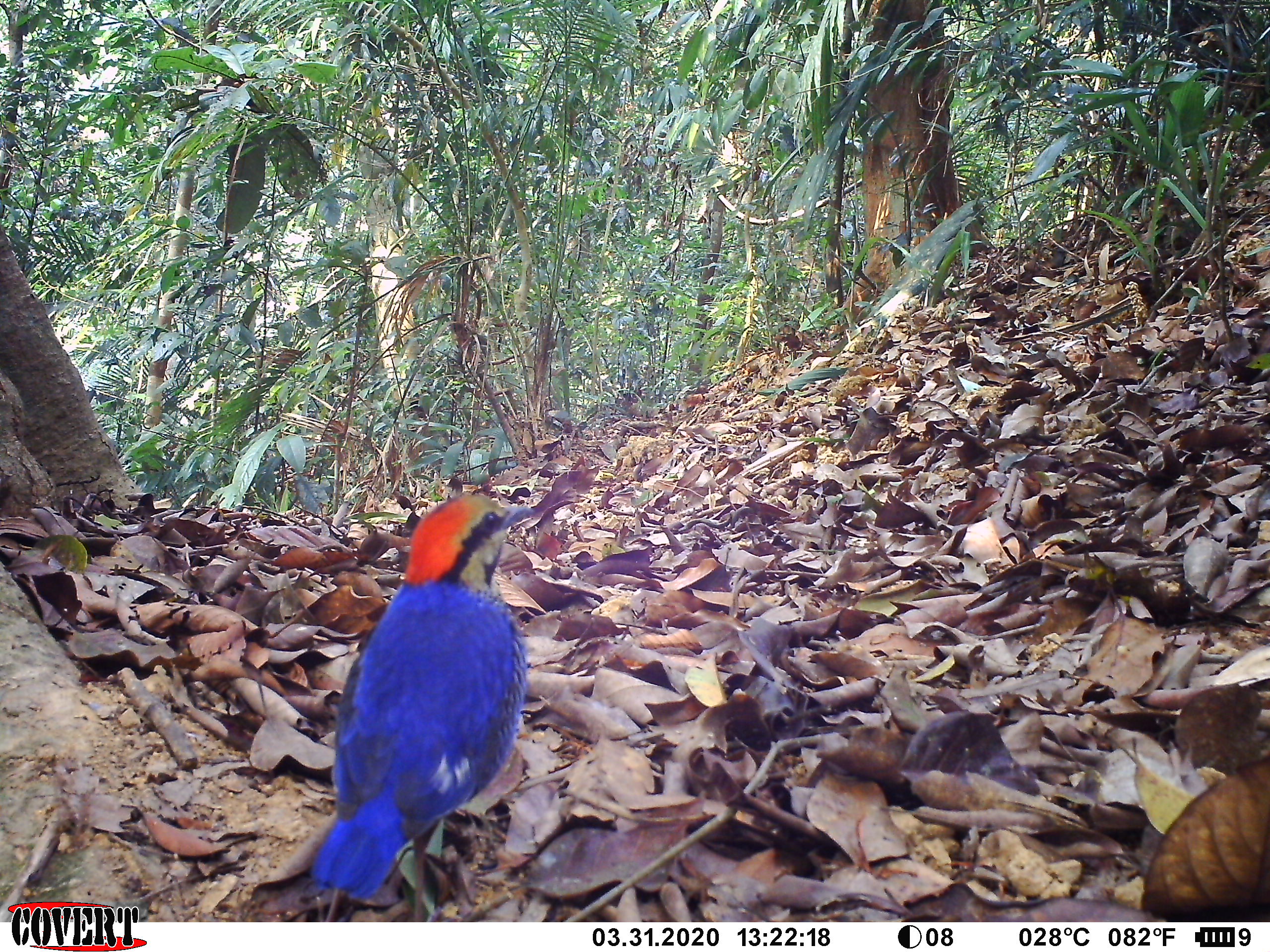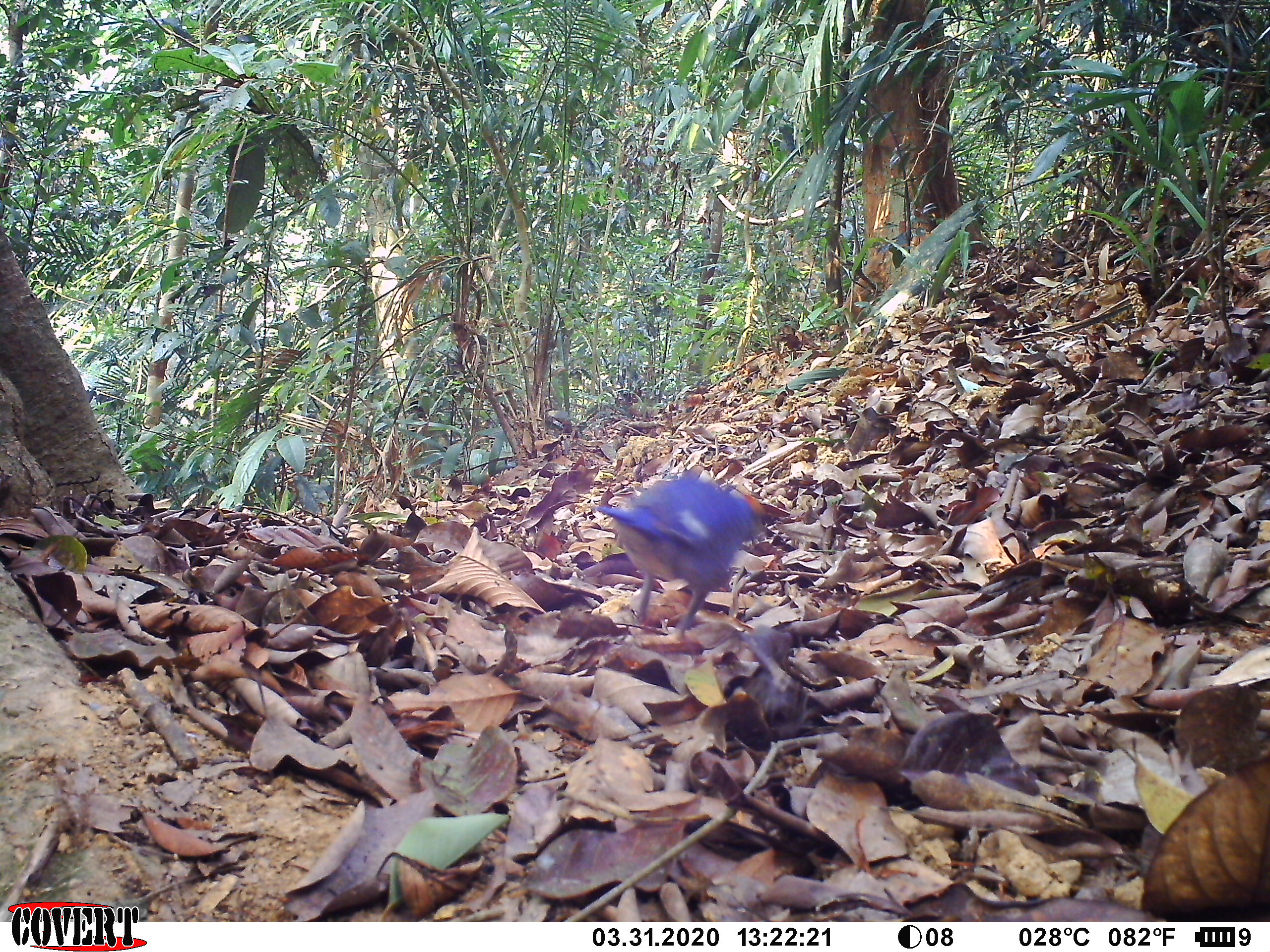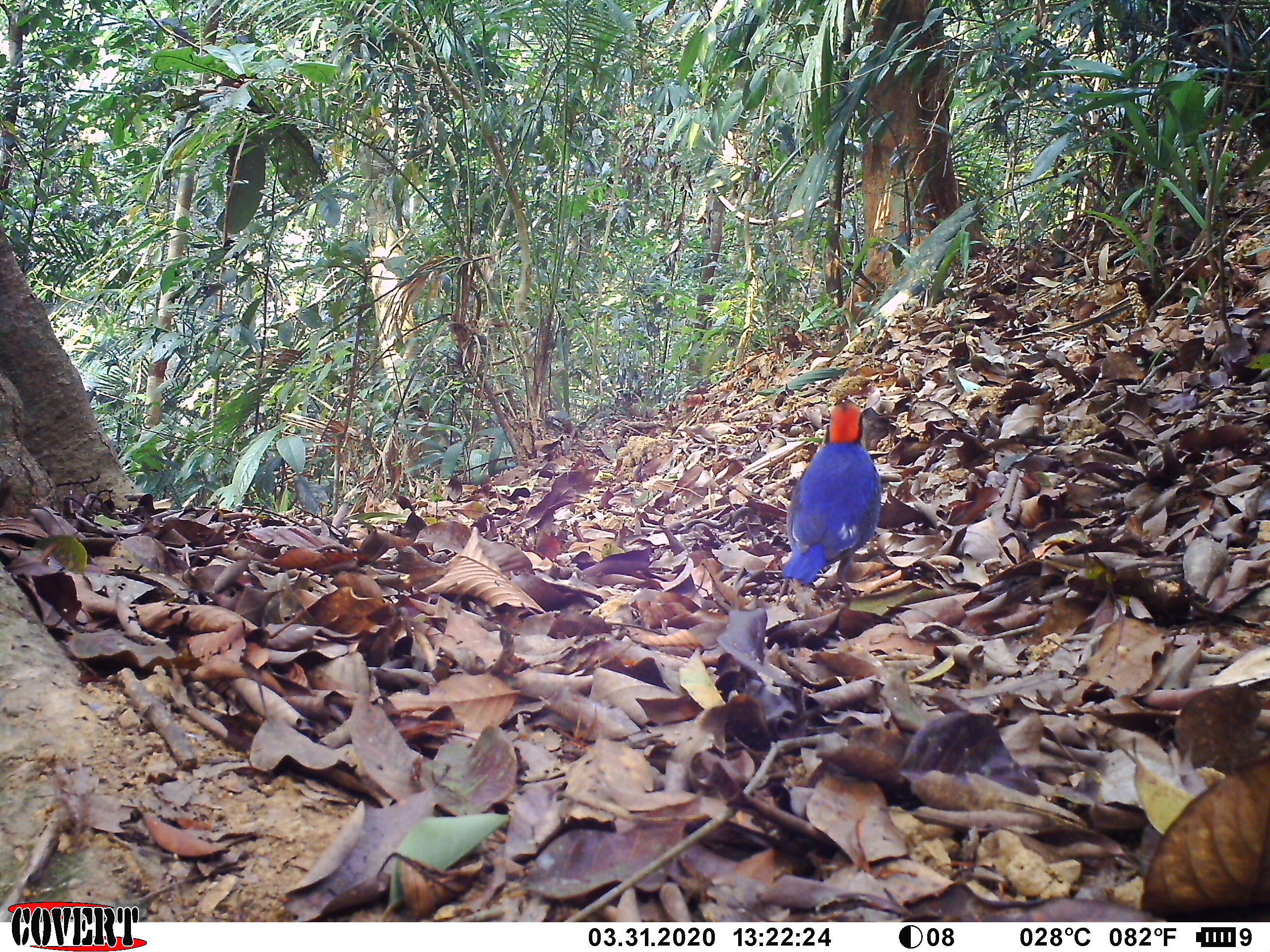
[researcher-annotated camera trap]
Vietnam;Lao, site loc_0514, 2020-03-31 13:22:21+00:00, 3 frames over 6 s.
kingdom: Animalia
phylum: Chordata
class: Aves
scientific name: Aves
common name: bird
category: unidentified bird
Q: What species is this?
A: Unidentified bird (bird) (Aves).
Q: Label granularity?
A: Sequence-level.